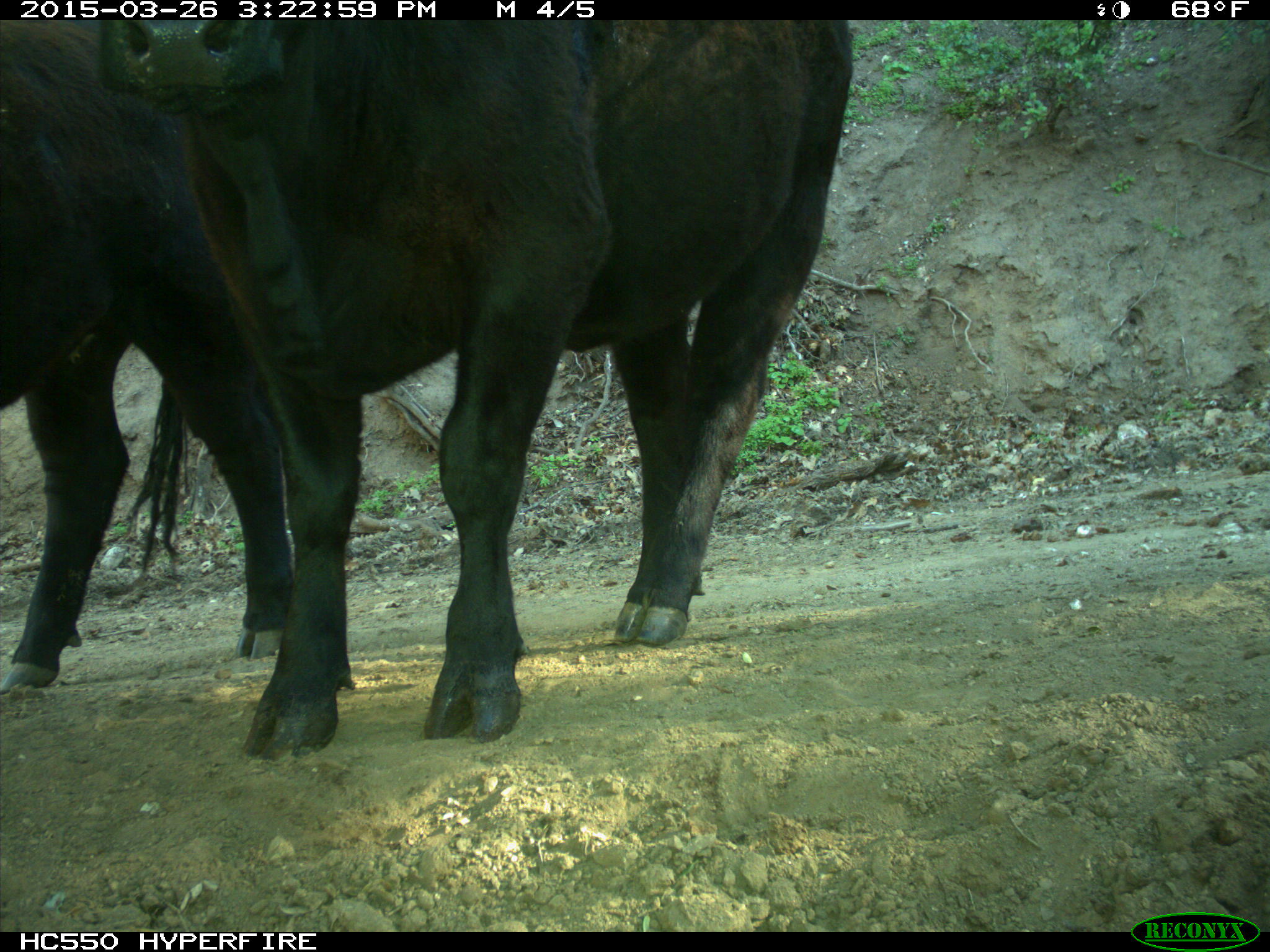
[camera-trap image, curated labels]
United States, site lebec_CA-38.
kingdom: Animalia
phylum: Chordata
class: Mammalia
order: Artiodactyla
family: Bovidae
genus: Bos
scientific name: Bos taurus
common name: domestic cow